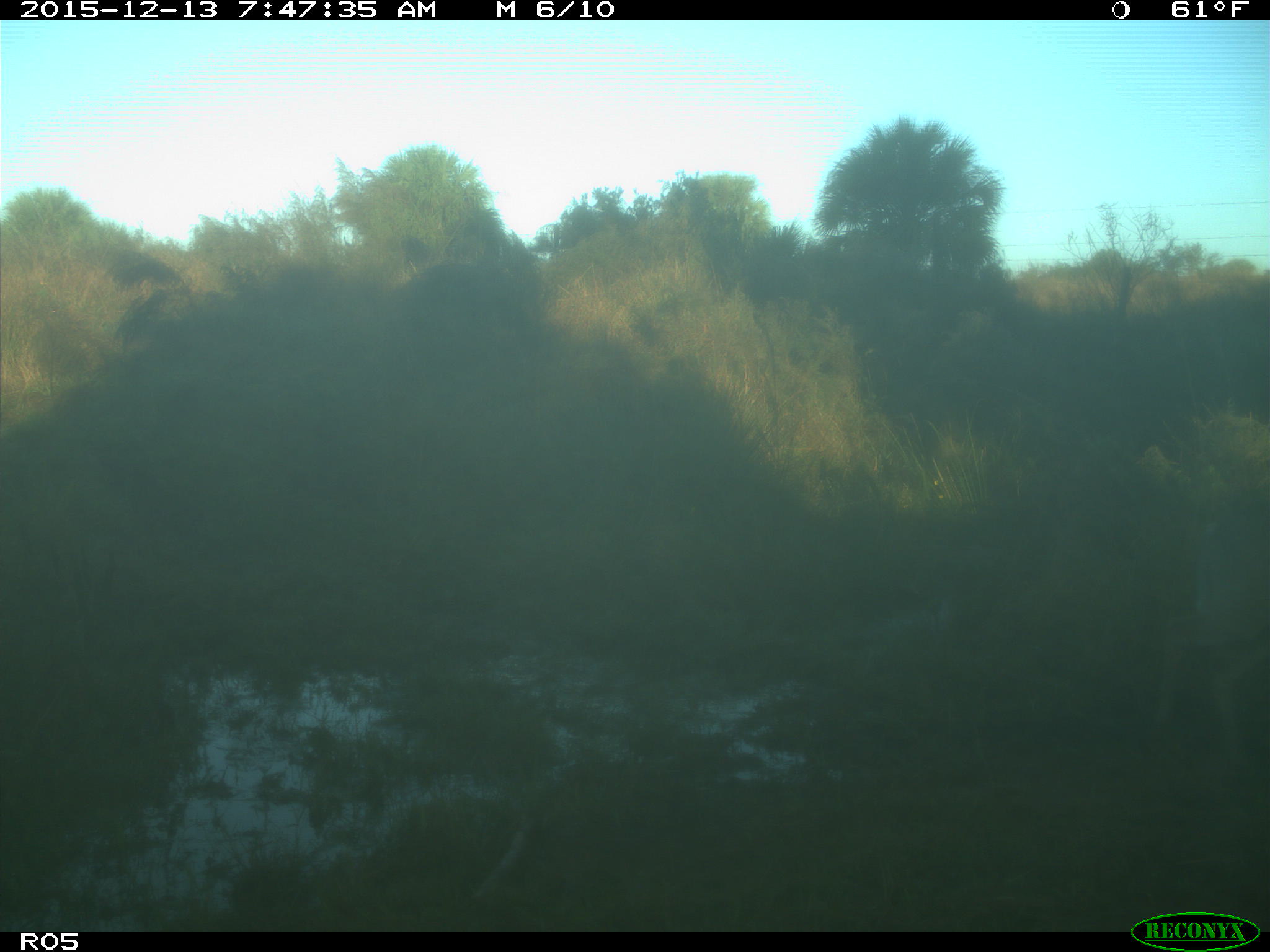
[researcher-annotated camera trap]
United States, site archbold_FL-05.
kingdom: Animalia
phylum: Chordata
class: Mammalia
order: Artiodactyla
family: Cervidae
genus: Odocoileus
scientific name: Odocoileus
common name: deer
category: unidentified deer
Unidentified deer (deer) (Odocoileus).